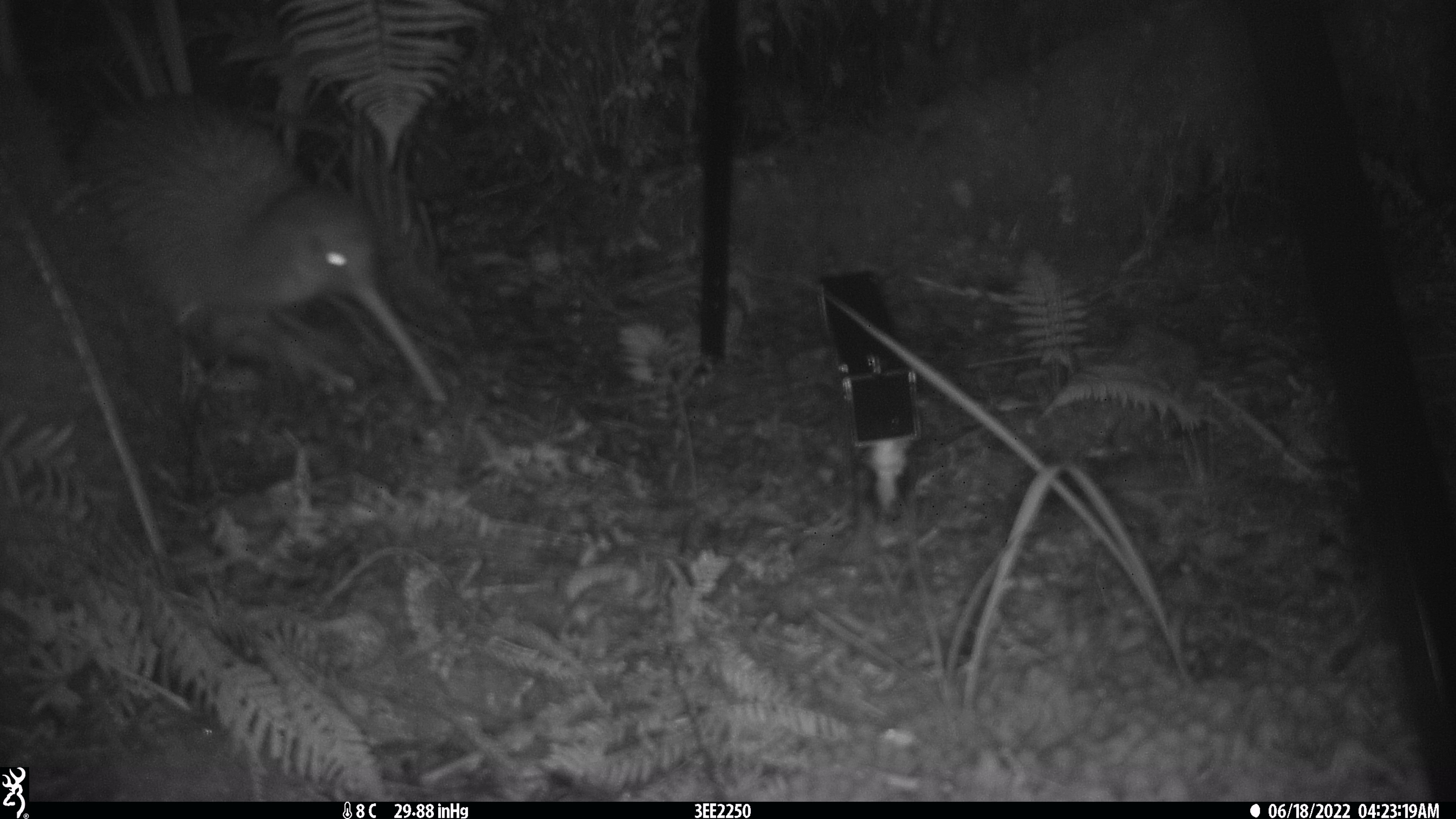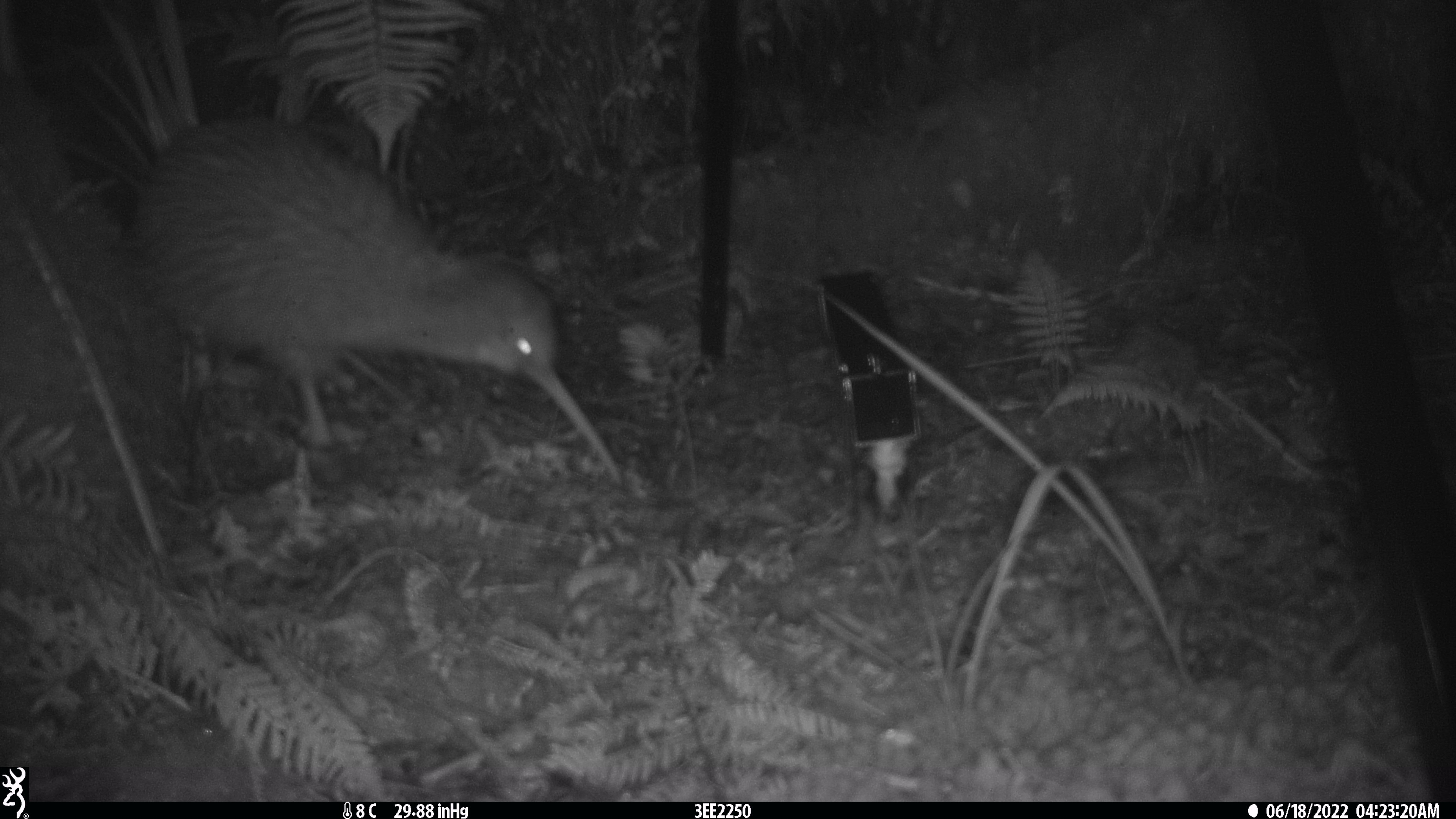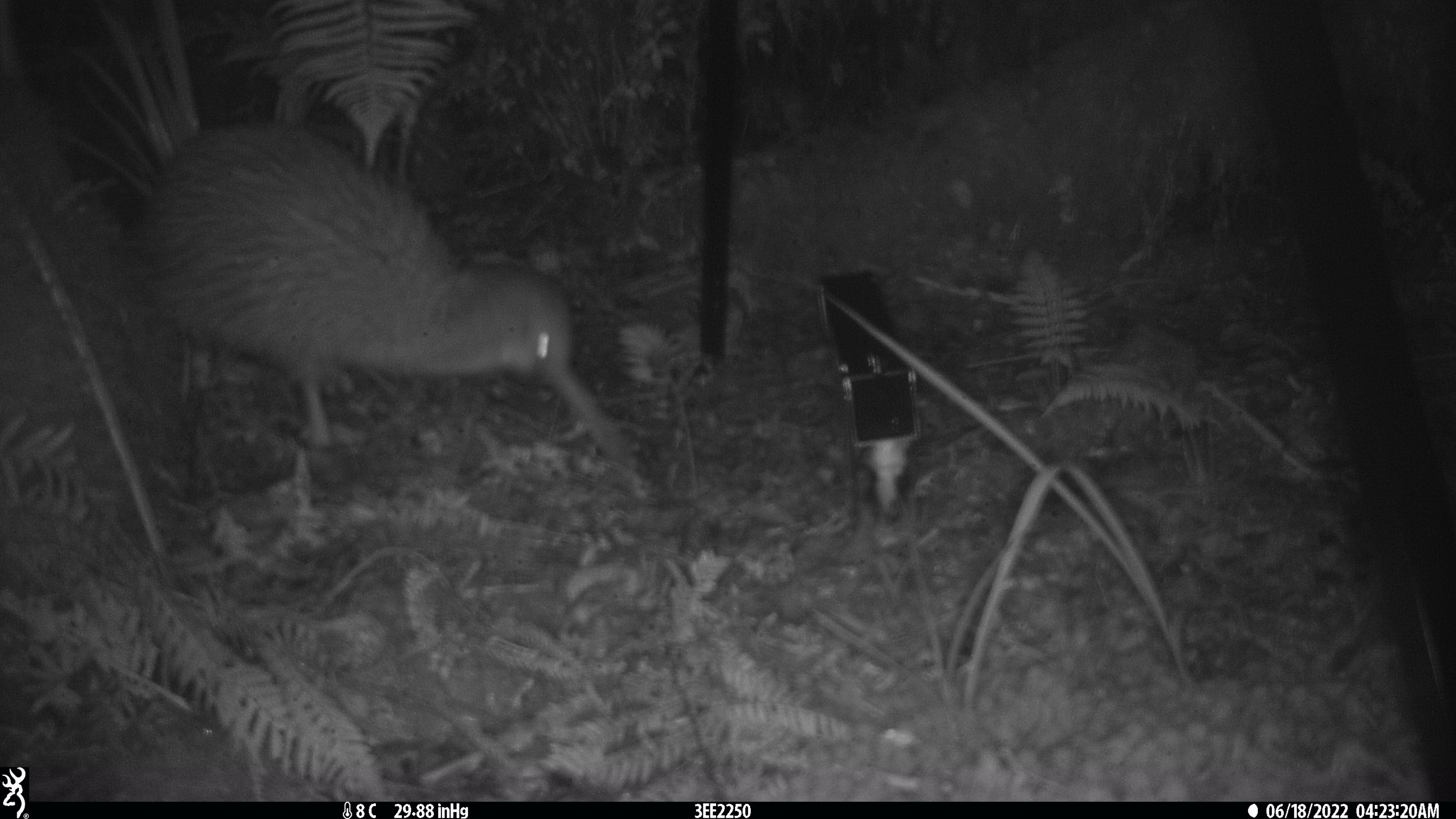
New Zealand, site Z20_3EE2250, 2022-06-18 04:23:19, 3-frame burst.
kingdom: Animalia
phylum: Chordata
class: Aves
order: Apterygiformes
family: Apterygidae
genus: Apteryx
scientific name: Apteryx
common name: kiwi